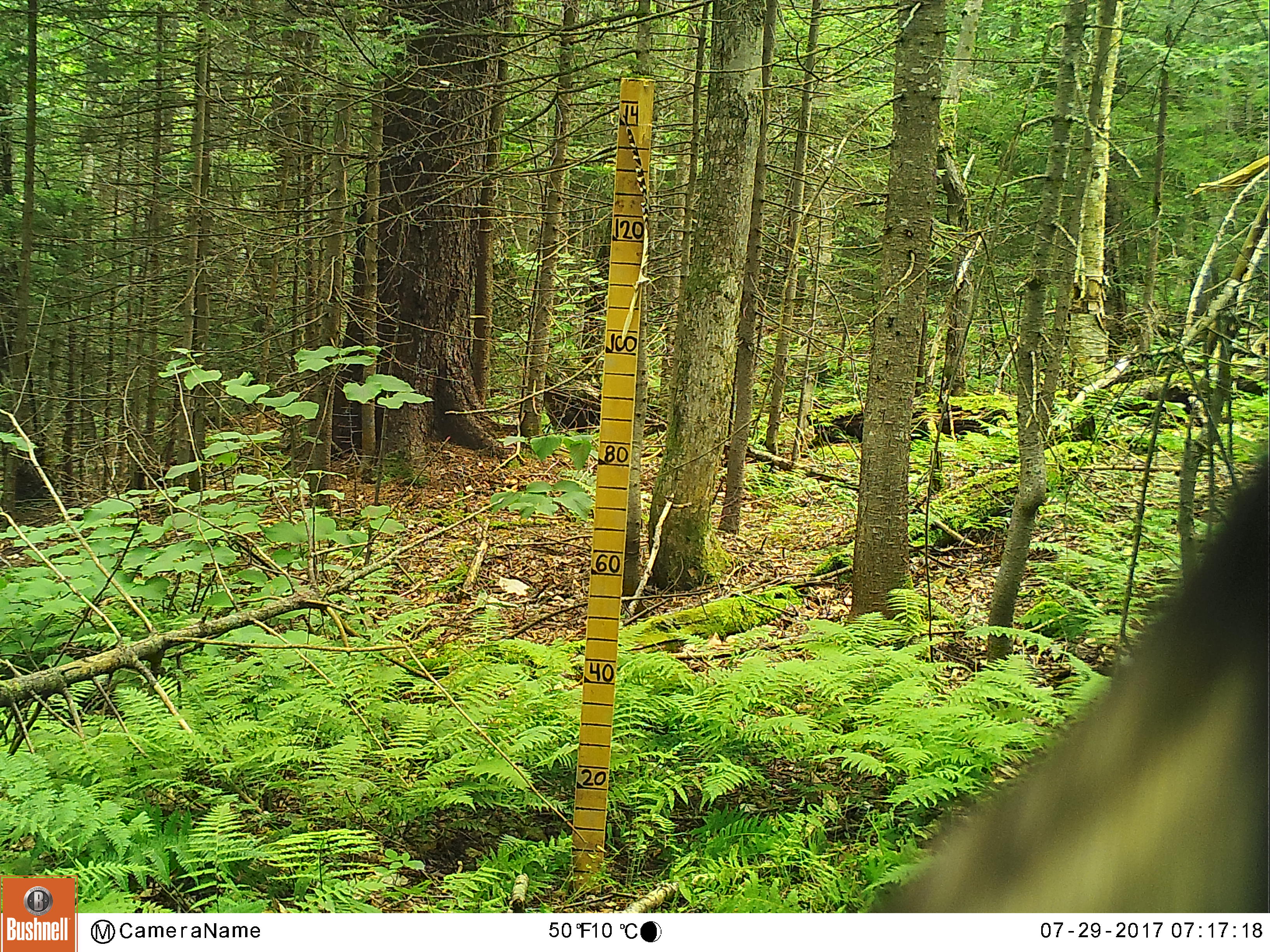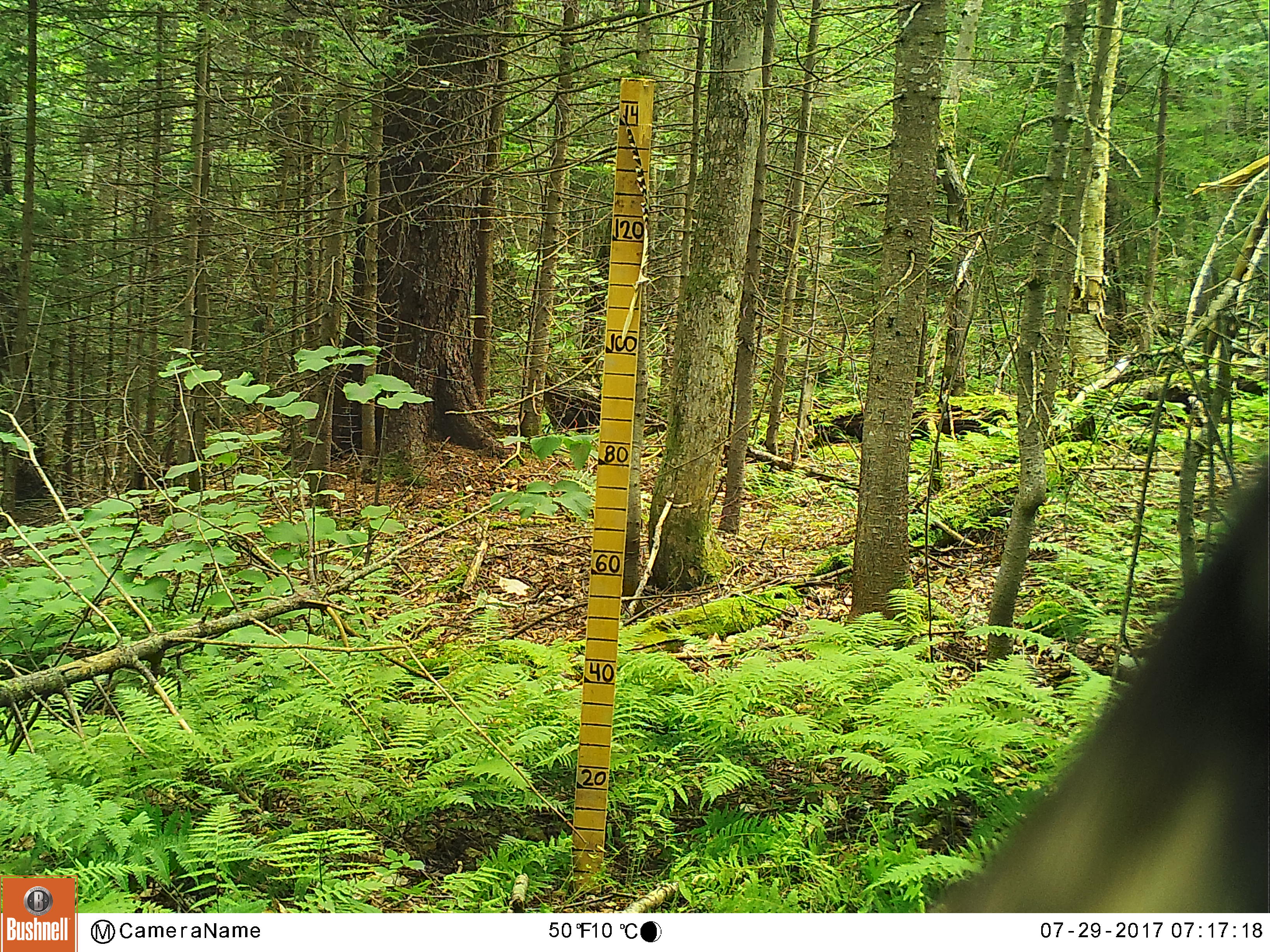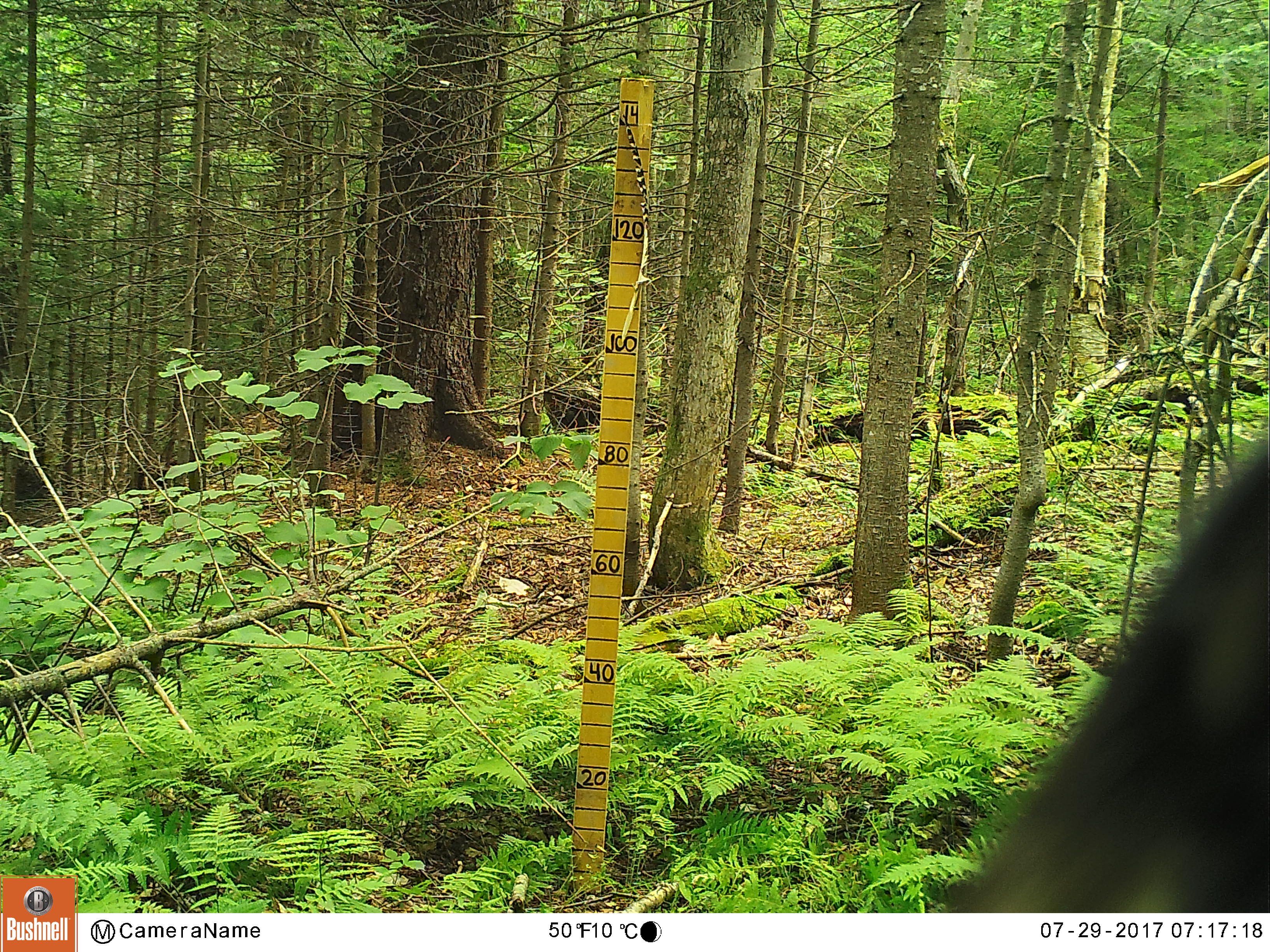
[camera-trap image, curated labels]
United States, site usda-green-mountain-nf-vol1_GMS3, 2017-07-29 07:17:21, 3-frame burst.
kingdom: Animalia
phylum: Chordata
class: Mammalia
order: Carnivora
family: Ursidae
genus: Ursus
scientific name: Ursus americanus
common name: black bear